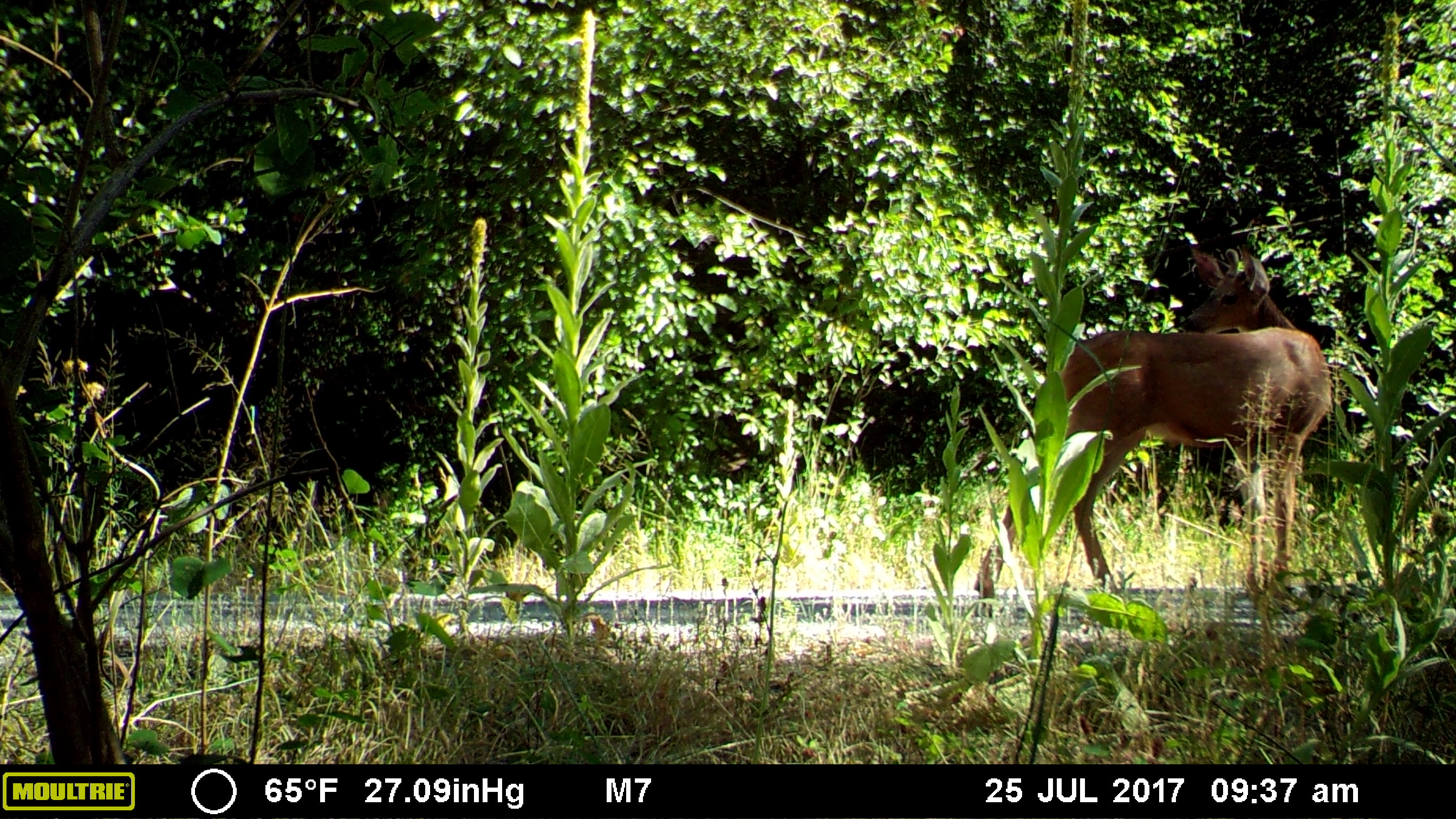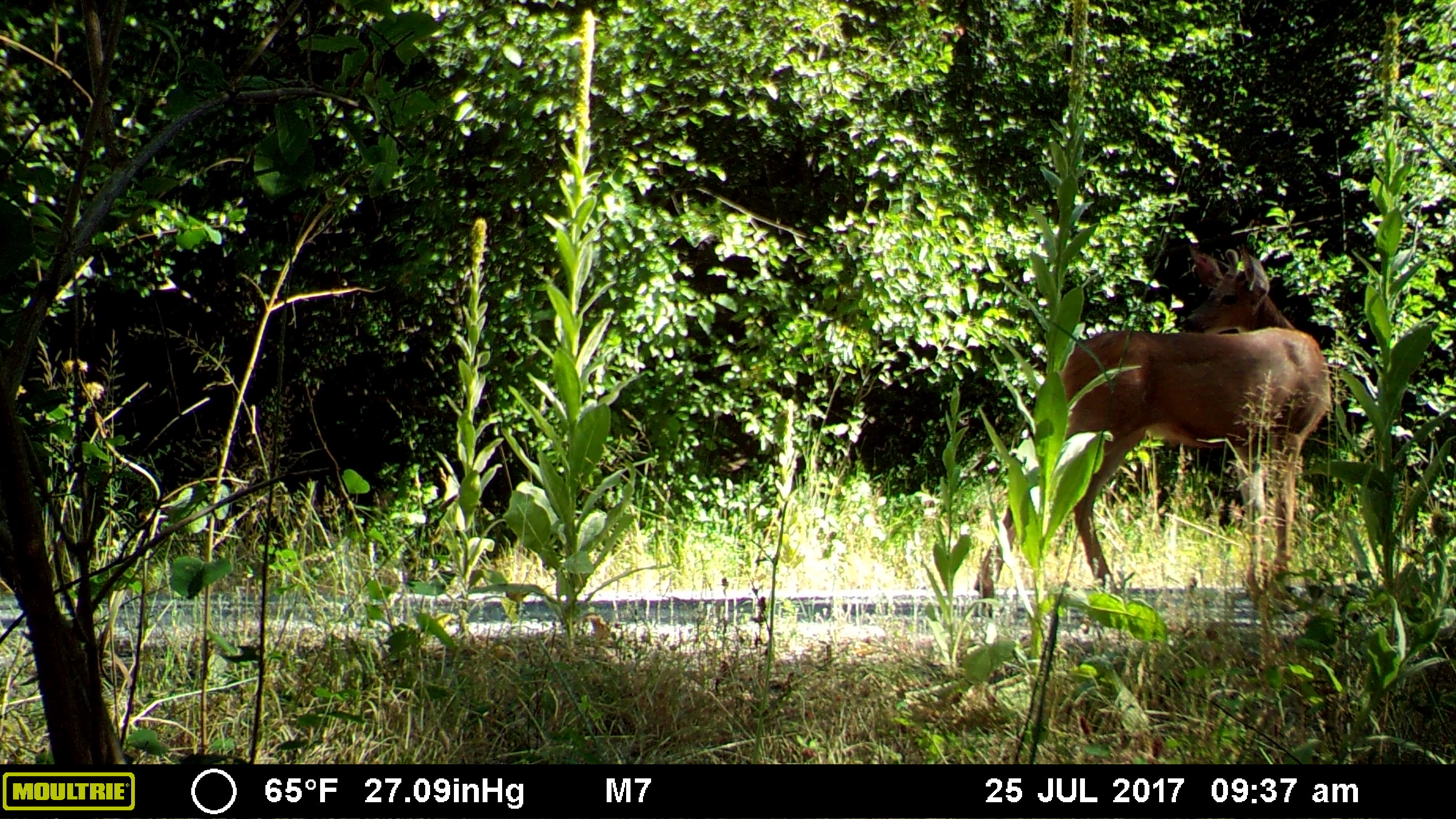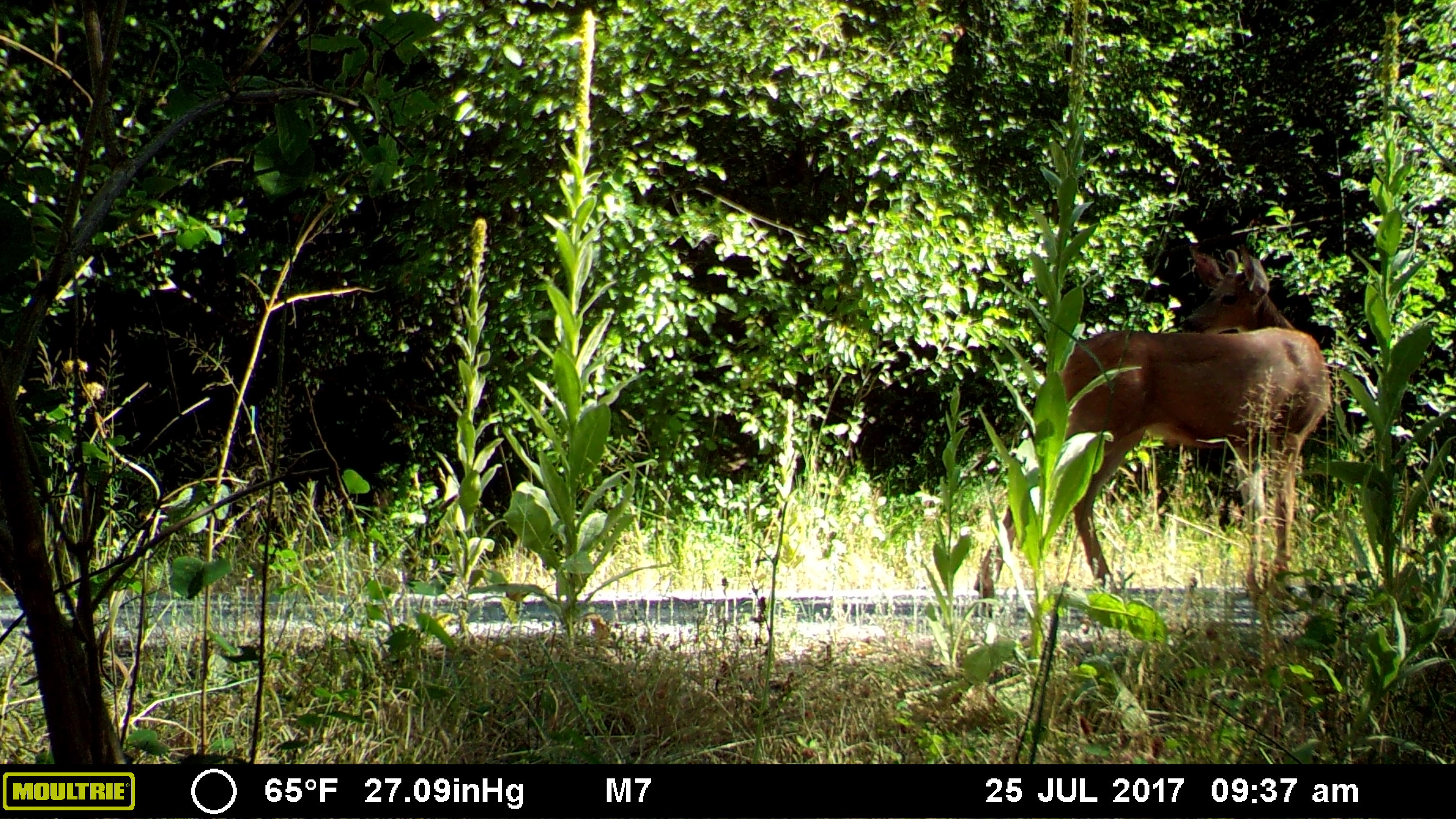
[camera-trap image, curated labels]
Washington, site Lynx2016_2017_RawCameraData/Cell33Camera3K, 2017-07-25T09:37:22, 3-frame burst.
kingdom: Animalia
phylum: Chordata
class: Mammalia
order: Artiodactyla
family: Cervidae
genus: Odocoileus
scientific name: Odocoileus hemionus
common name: mule deer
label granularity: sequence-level